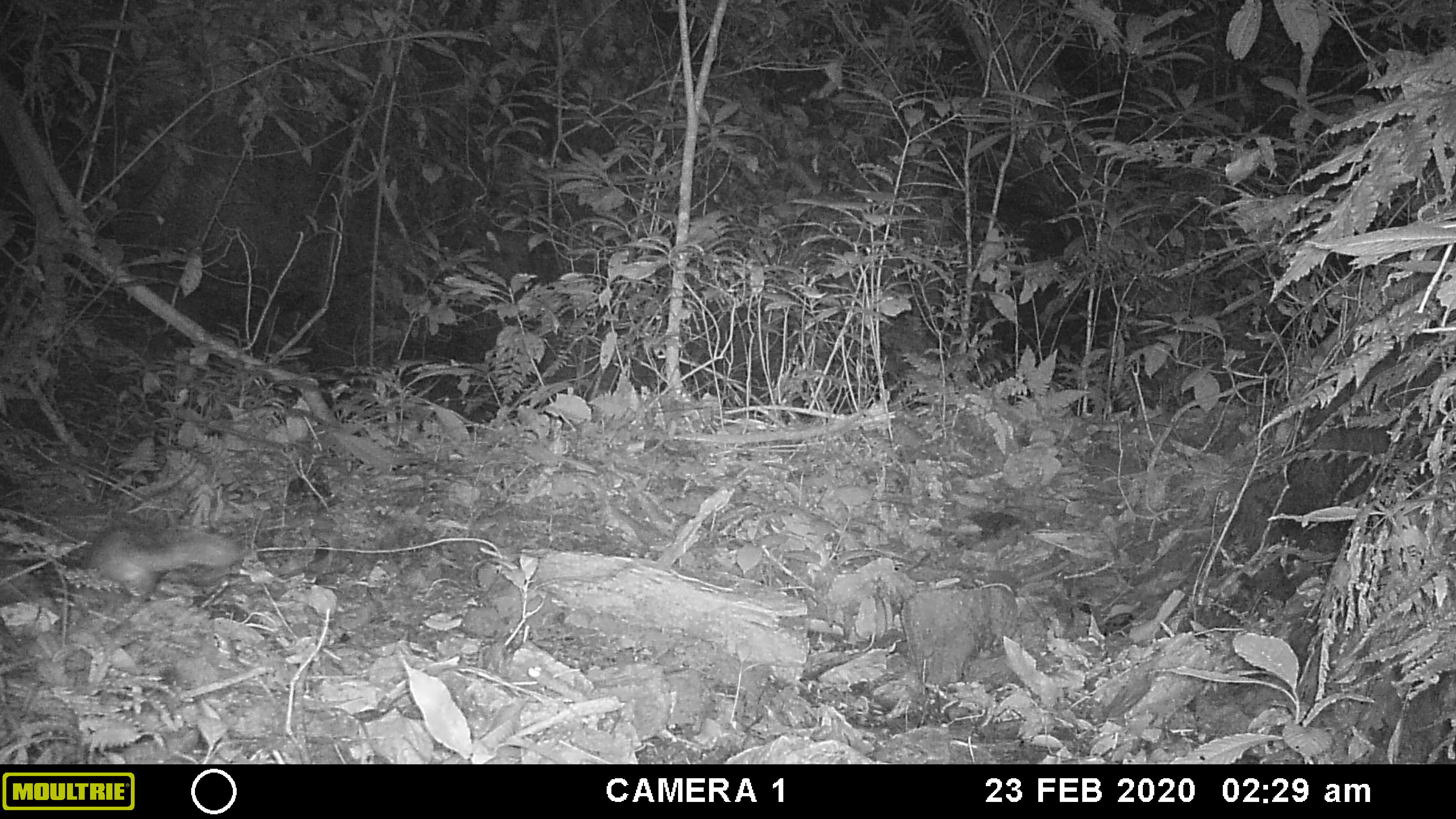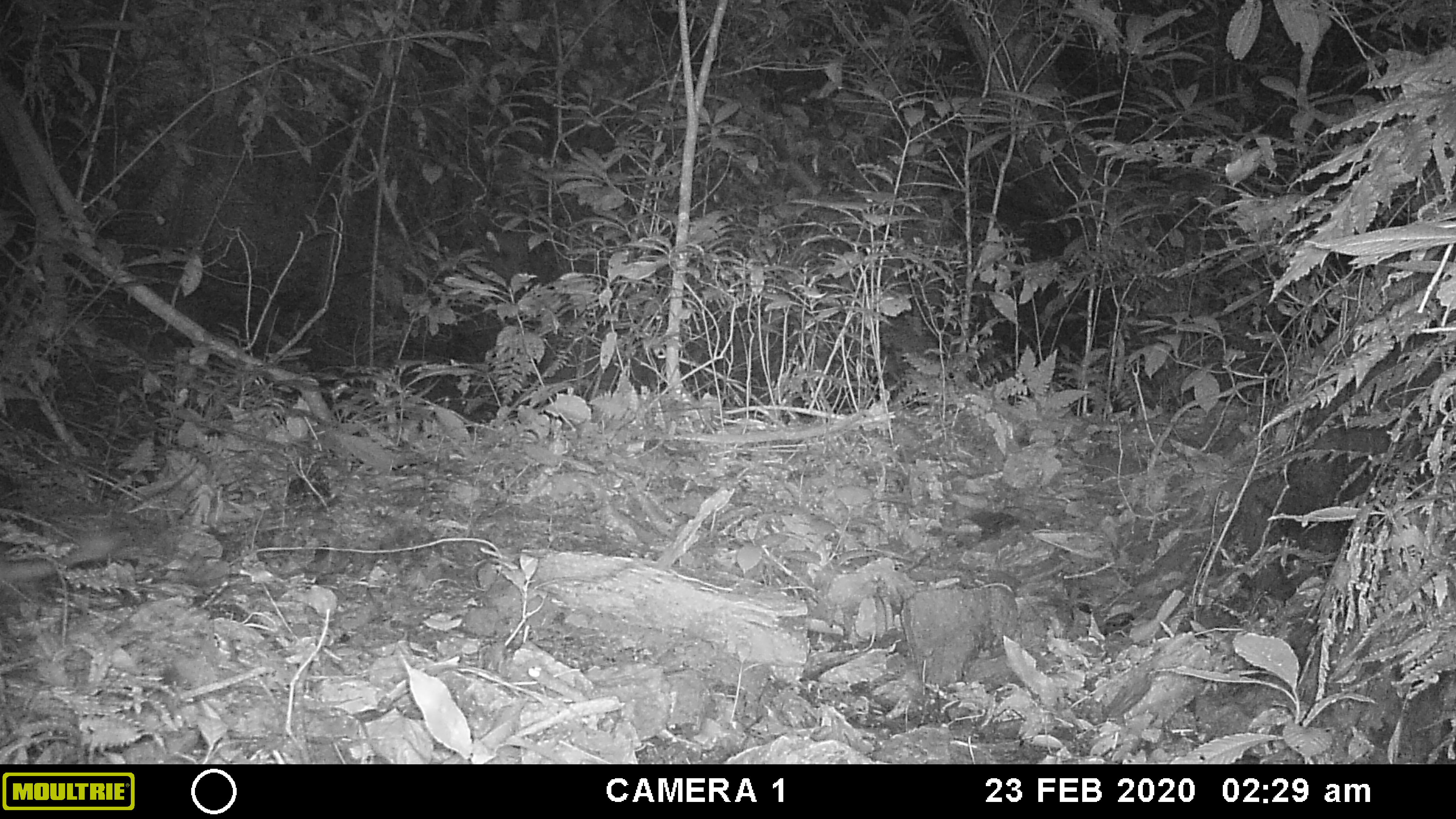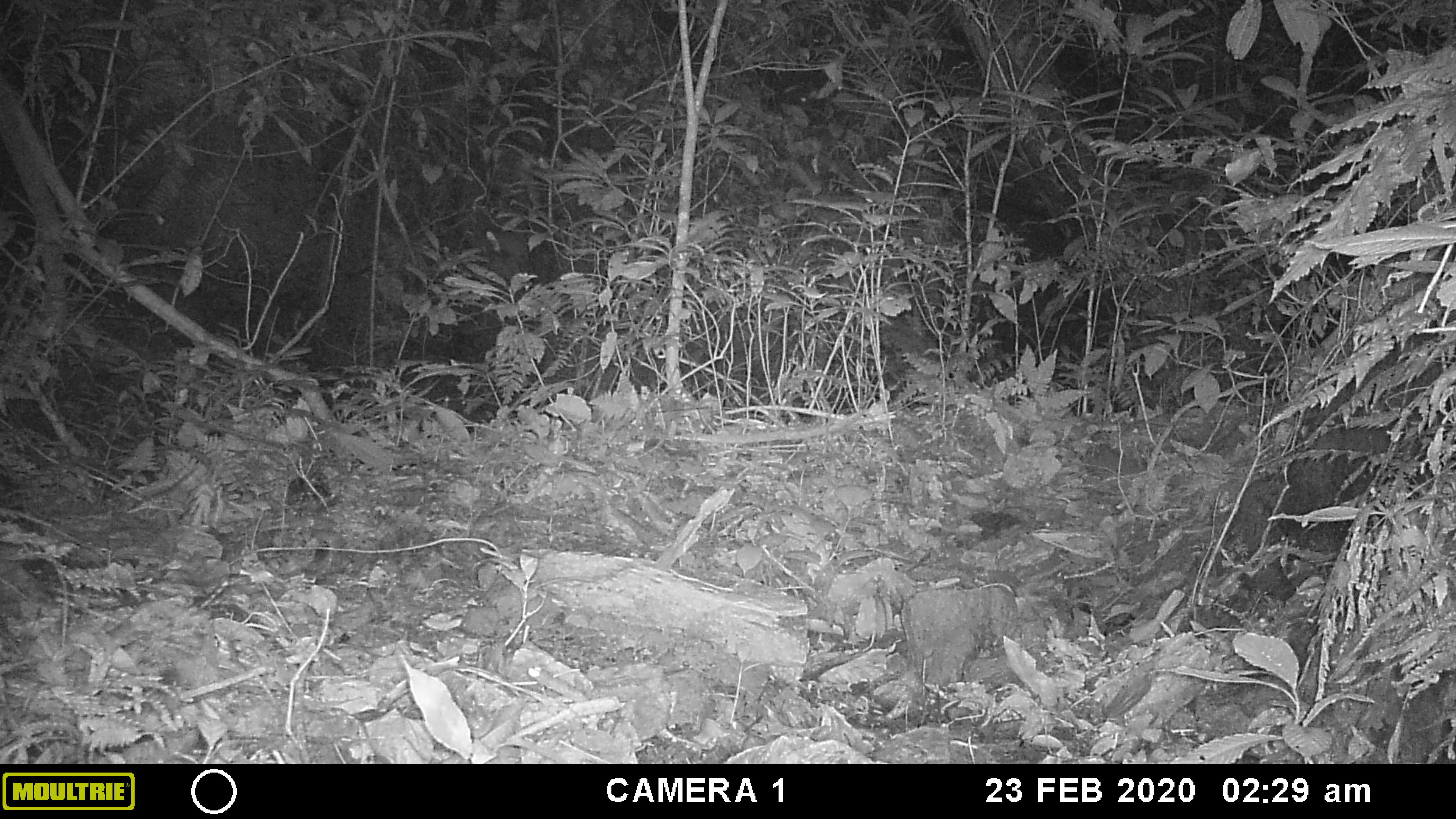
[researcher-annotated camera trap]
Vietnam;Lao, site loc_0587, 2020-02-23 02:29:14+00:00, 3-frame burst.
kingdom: Animalia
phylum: Chordata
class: Mammalia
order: Carnivora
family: Mustelidae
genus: Melogale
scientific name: Melogale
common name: ferret badger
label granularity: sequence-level